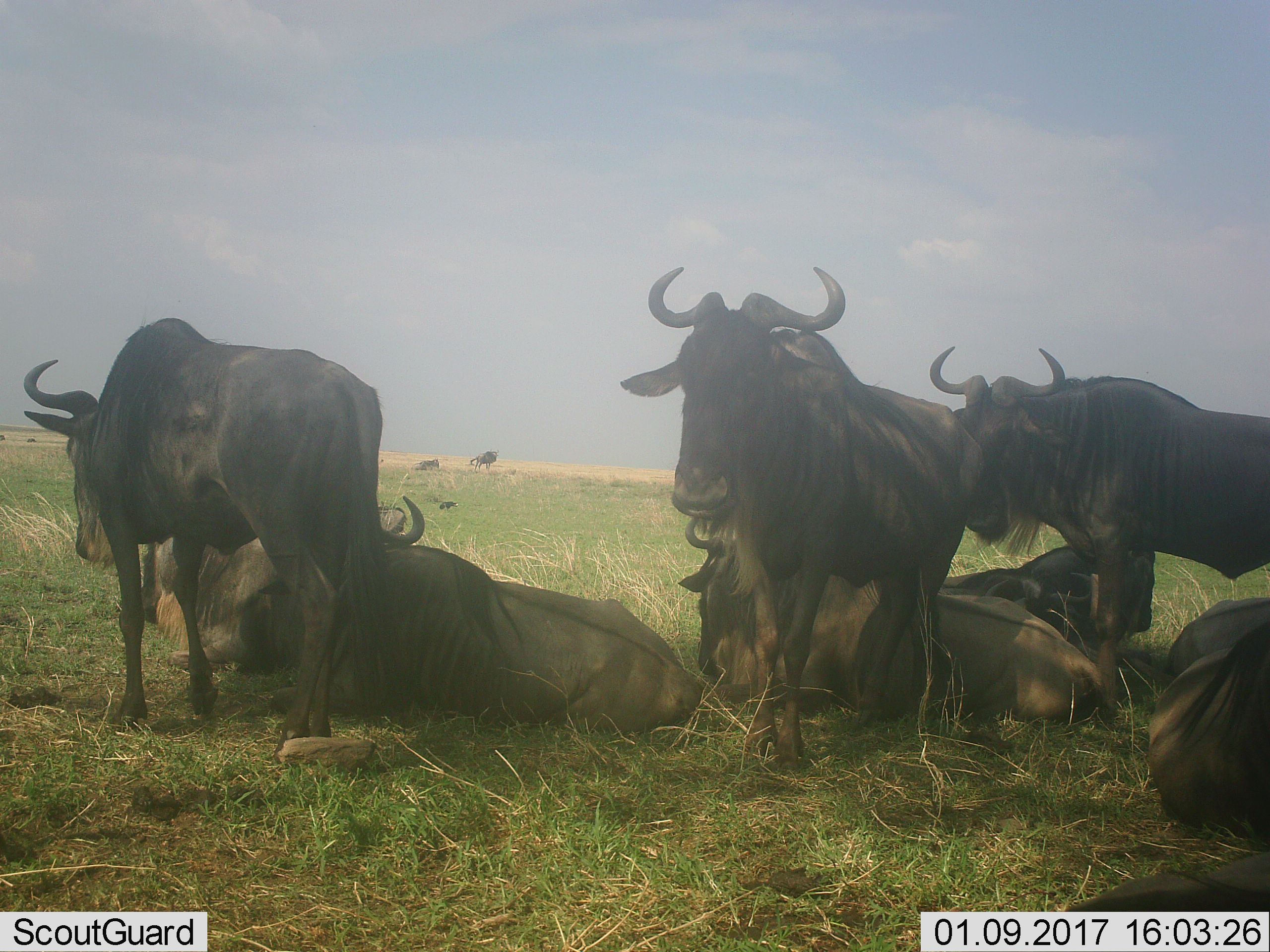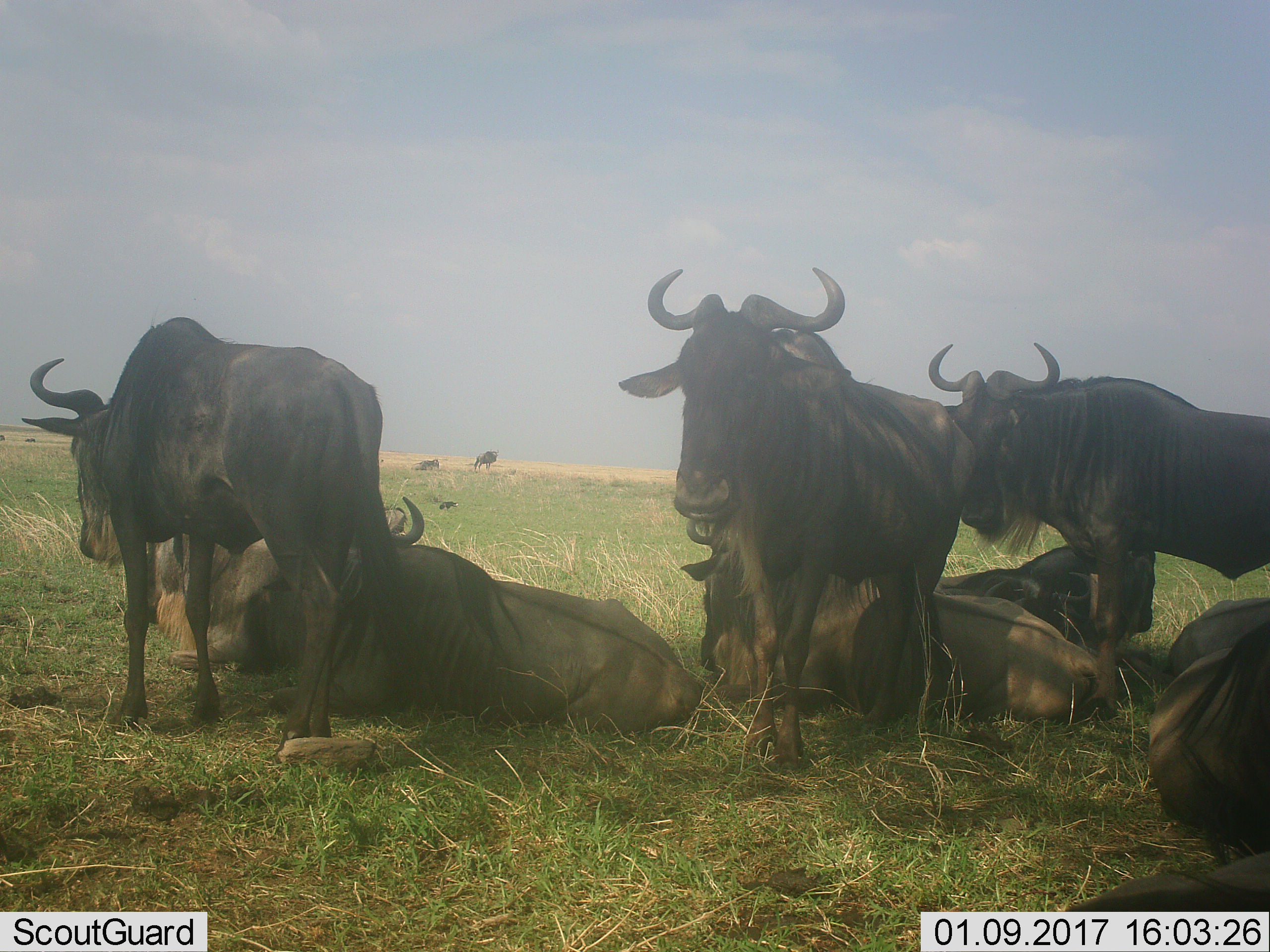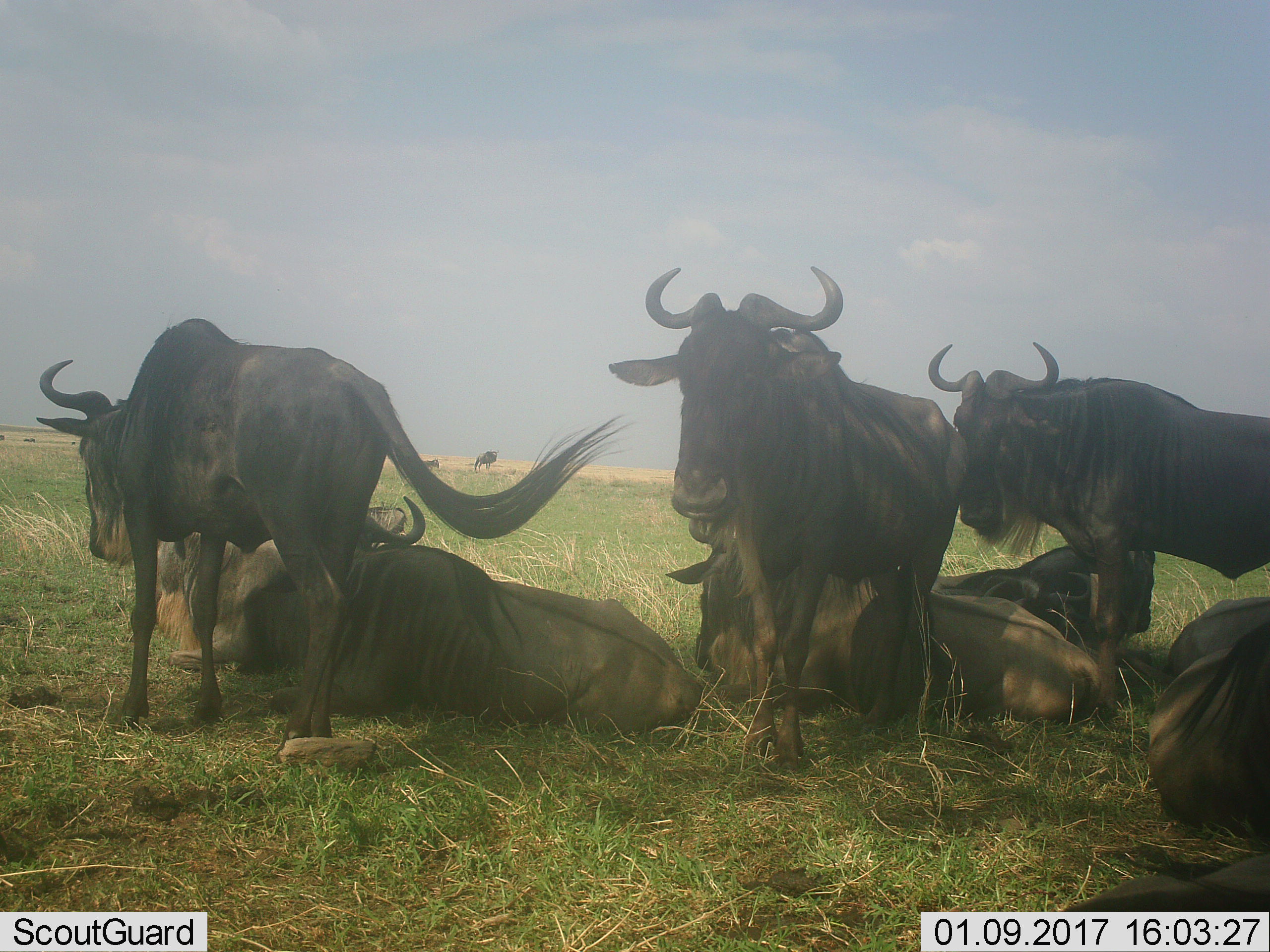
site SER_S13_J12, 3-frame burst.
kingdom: Animalia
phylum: Chordata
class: Mammalia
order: Artiodactyla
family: Bovidae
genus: Connochaetes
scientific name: Connochaetes taurinus taurinus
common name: blue wildebeest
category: wildebeestblue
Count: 9.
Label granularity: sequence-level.